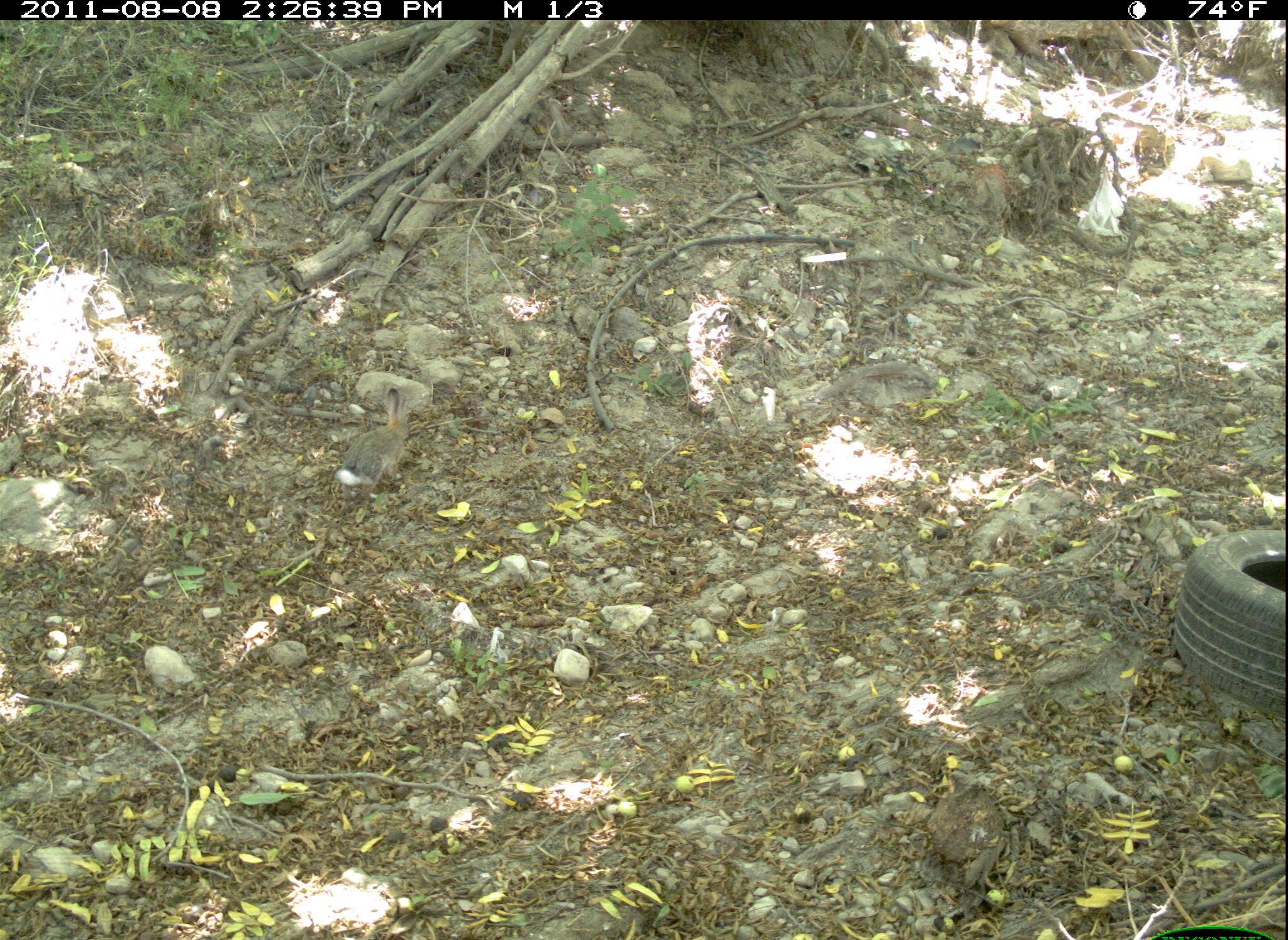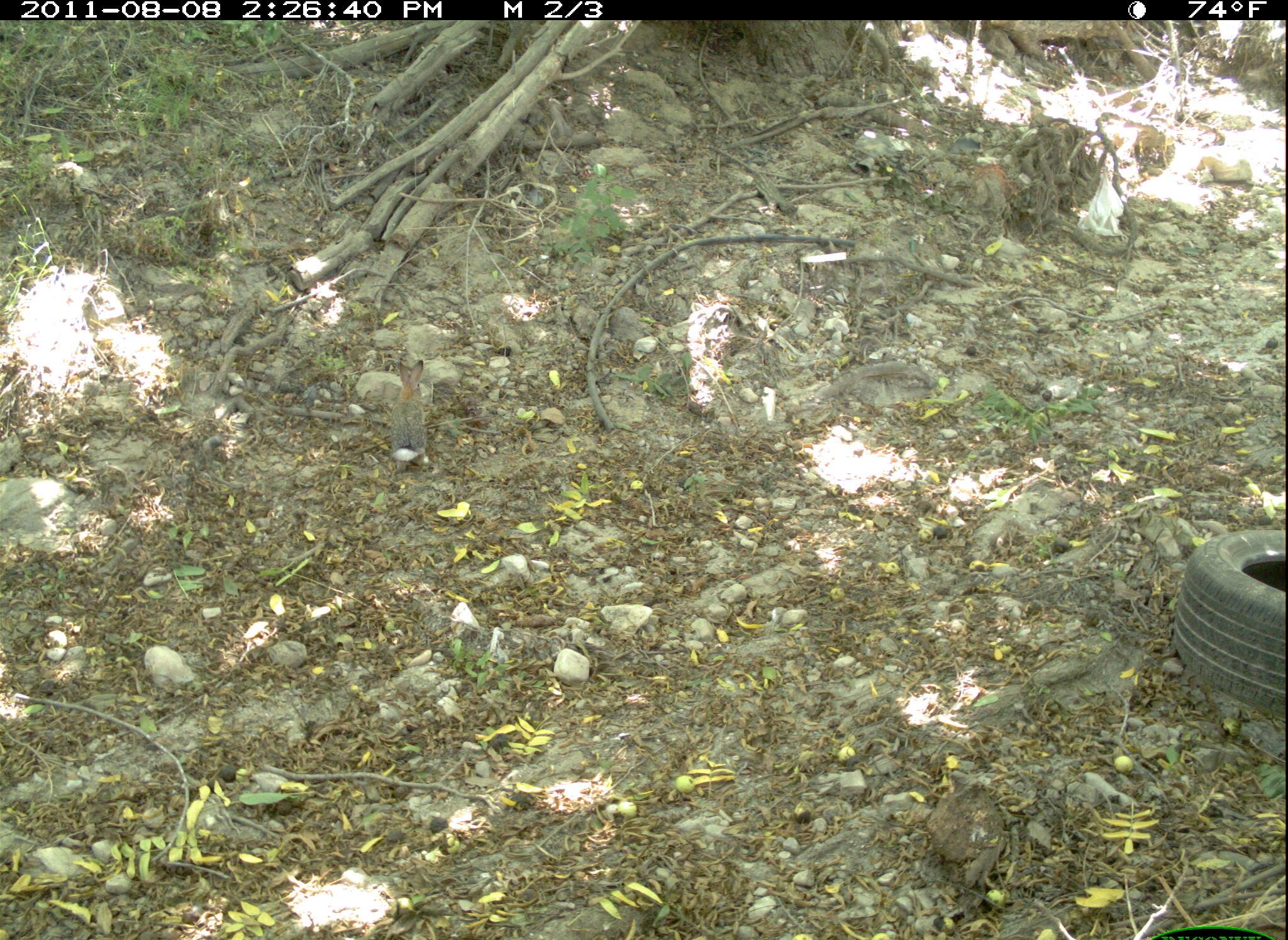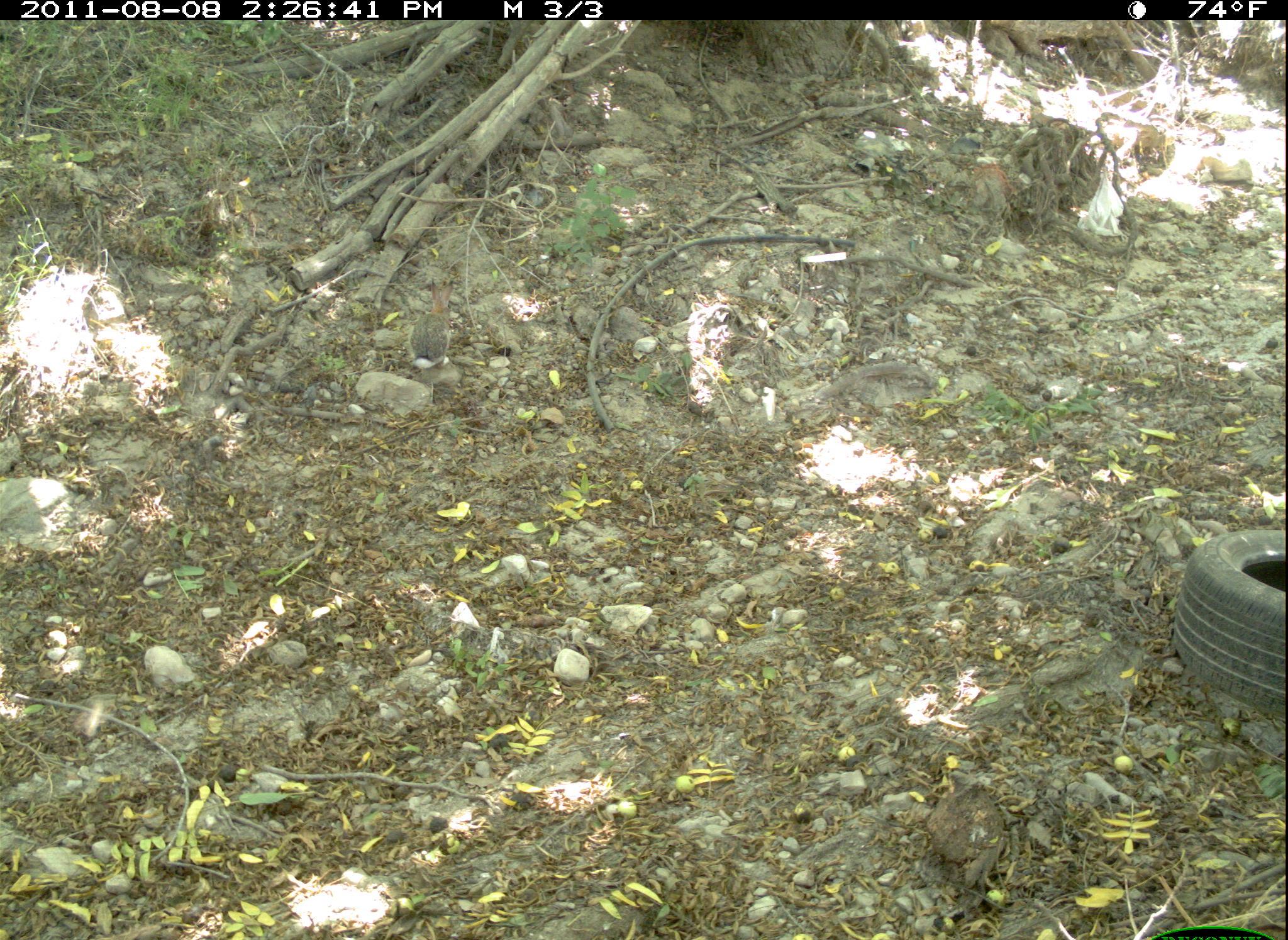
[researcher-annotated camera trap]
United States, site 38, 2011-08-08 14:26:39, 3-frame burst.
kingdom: Animalia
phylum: Chordata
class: Mammalia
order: Lagomorpha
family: Leporidae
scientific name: Leporidae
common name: rabbits and hares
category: rabbit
Rabbit (rabbits and hares) (Leporidae).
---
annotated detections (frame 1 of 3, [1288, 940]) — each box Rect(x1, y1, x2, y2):
rabbit: Rect(317, 379, 417, 511)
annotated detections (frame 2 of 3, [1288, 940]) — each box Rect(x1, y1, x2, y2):
rabbit: Rect(380, 350, 438, 475)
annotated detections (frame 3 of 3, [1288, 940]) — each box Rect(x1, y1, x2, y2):
rabbit: Rect(406, 272, 464, 387)